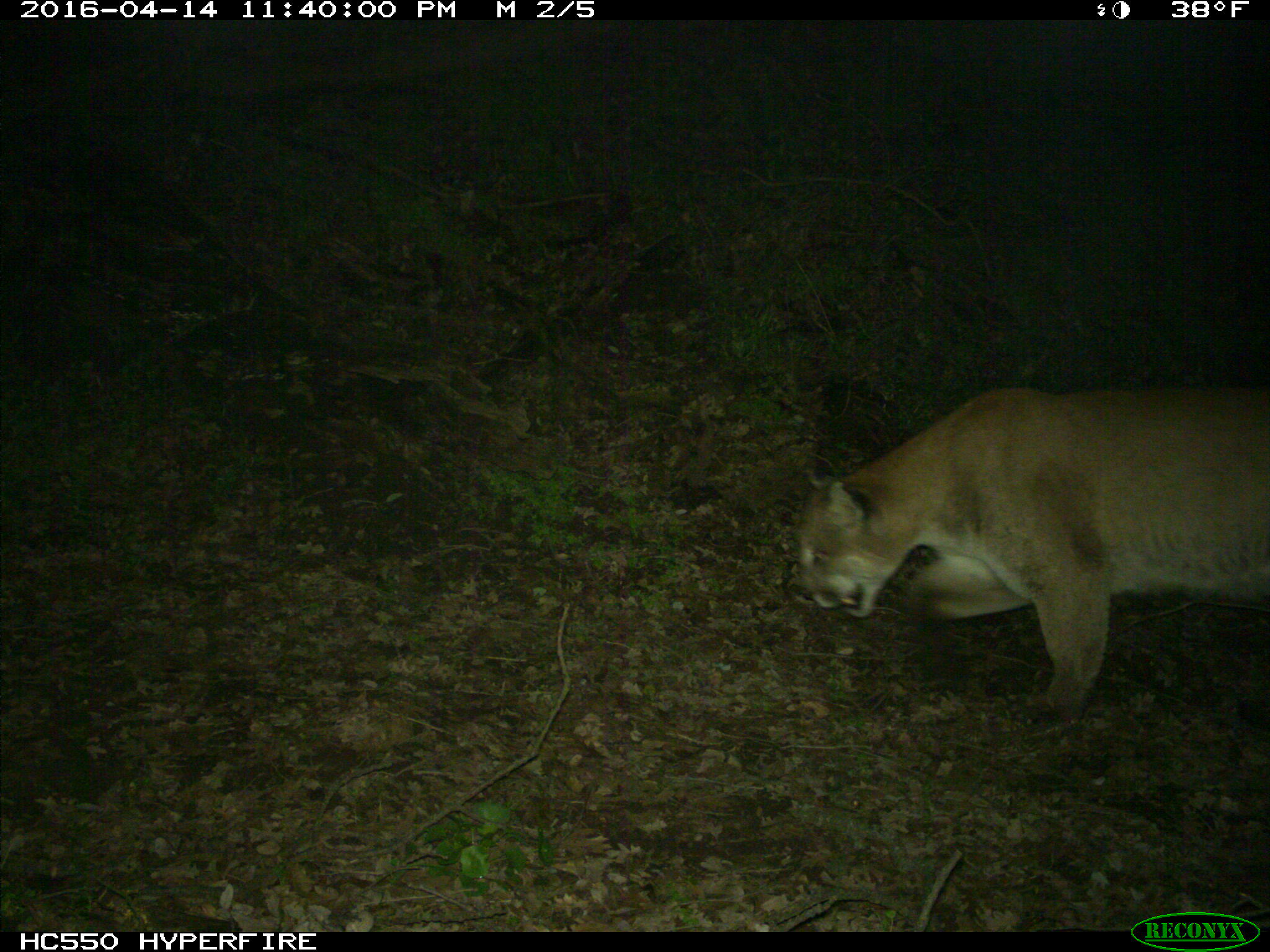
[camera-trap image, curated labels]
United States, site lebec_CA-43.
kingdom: Animalia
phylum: Chordata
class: Mammalia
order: Carnivora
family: Felidae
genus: Puma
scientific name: Puma concolor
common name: mountain lion